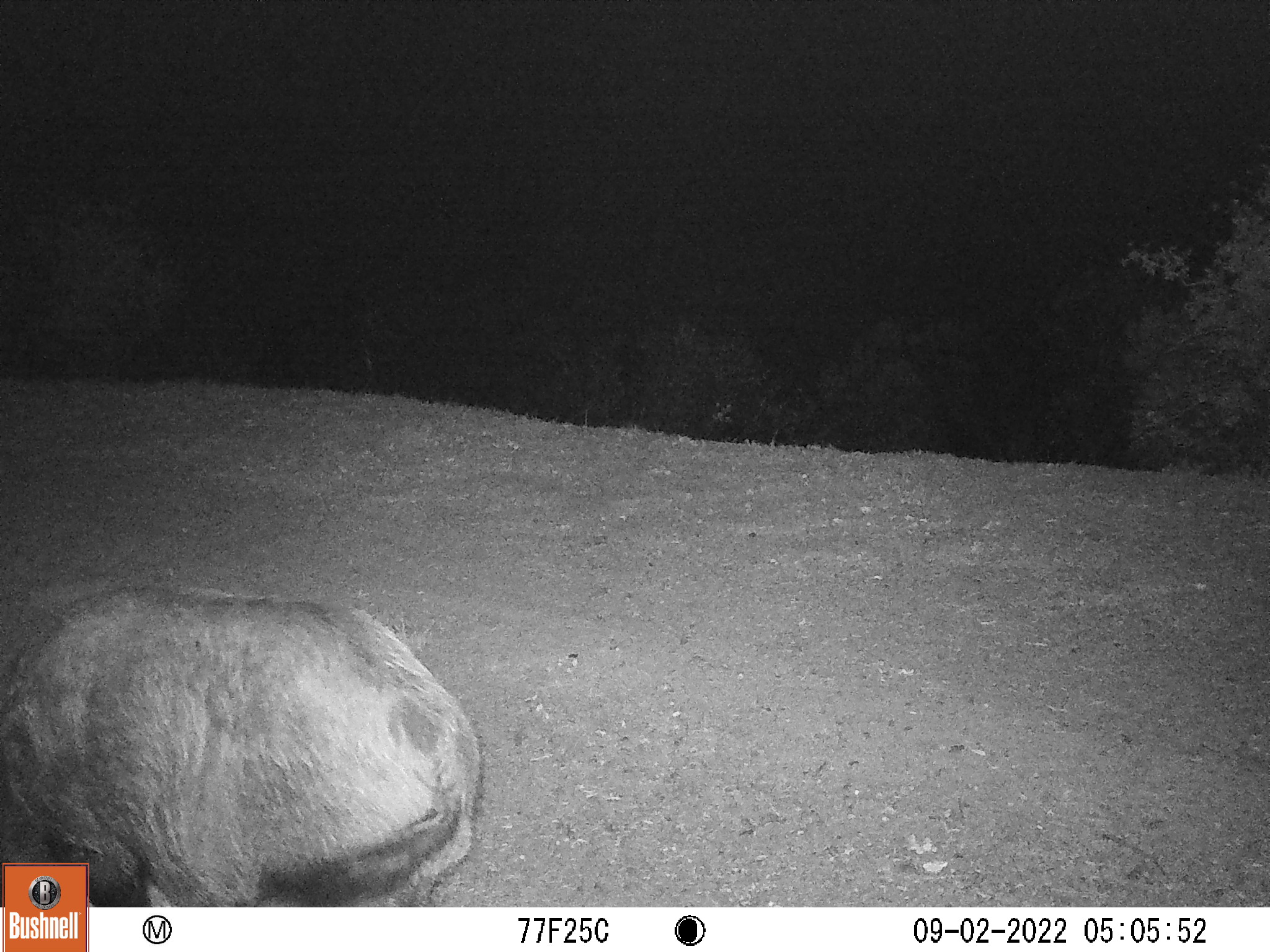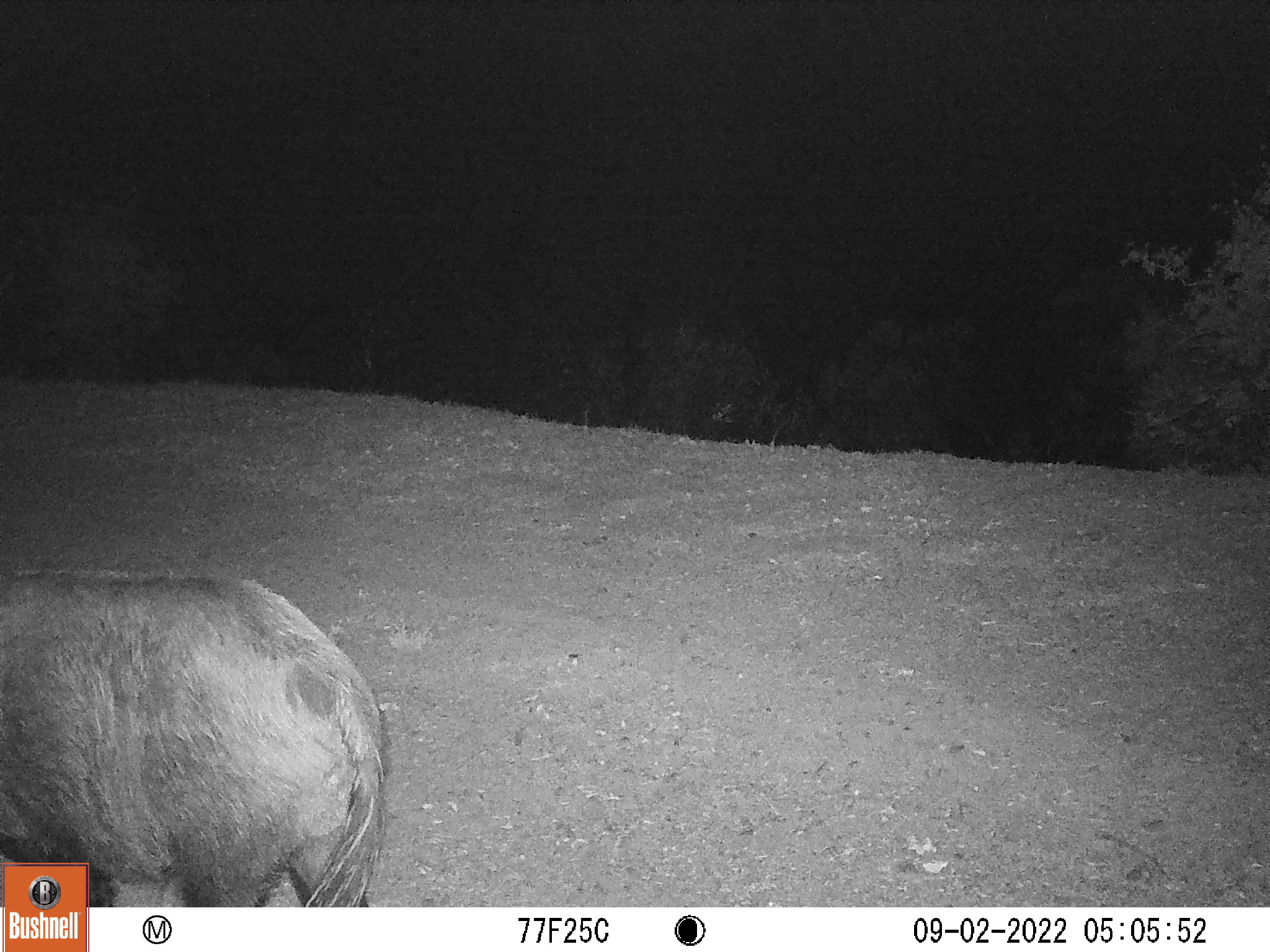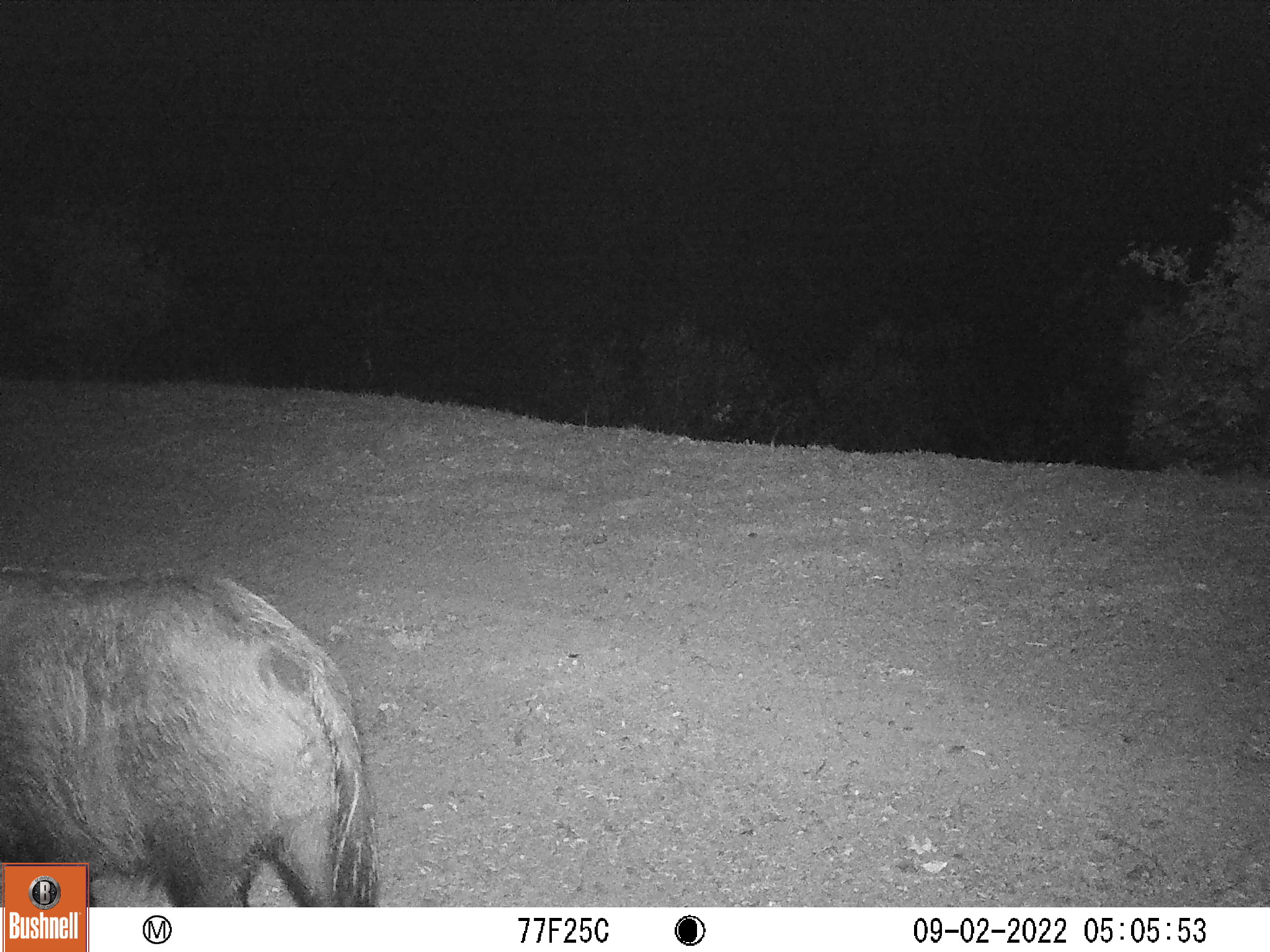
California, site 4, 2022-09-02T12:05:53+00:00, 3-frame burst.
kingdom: Animalia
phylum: Chordata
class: Mammalia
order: Artiodactyla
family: Suidae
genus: Sus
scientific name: Sus scrofa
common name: wild boar